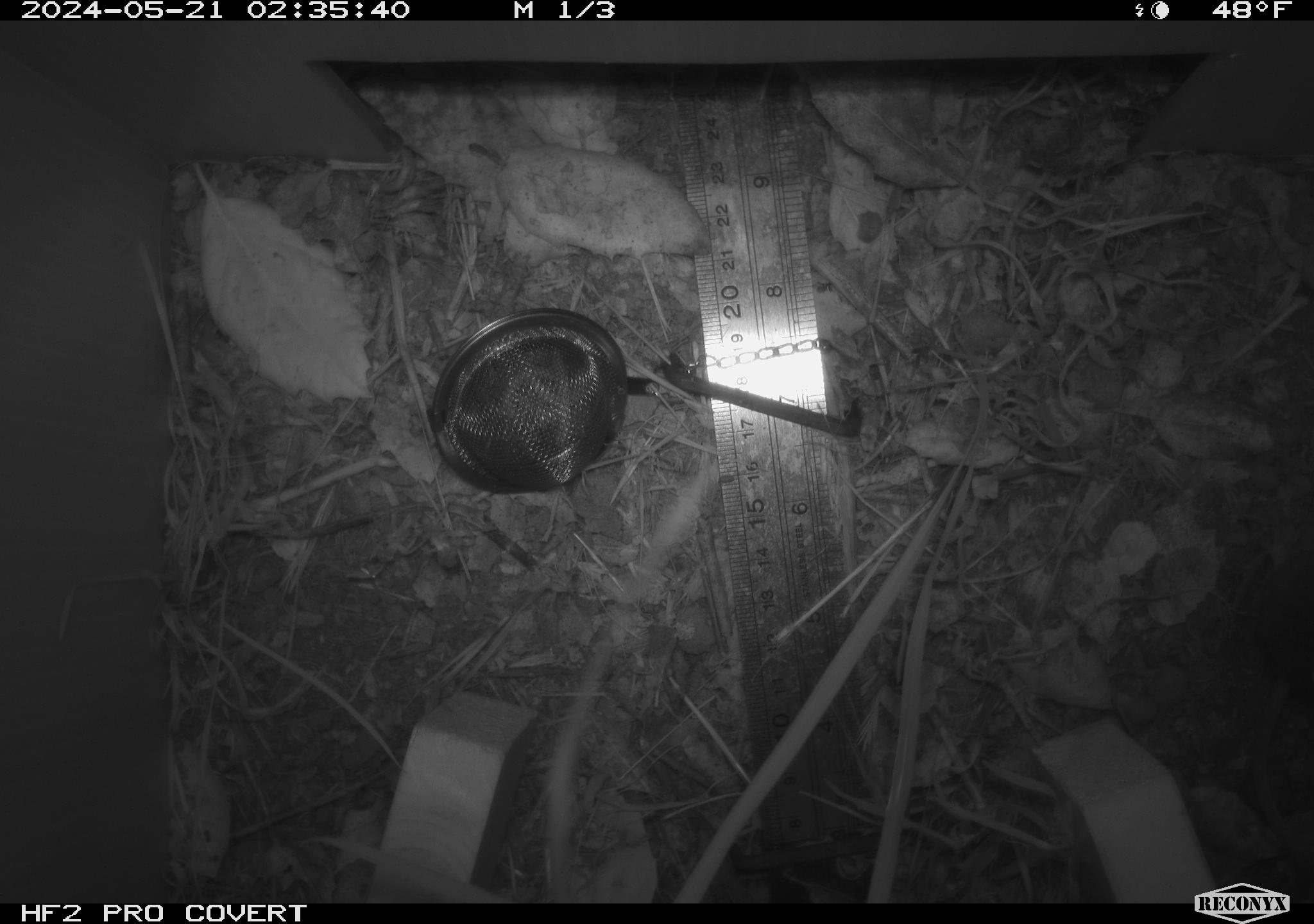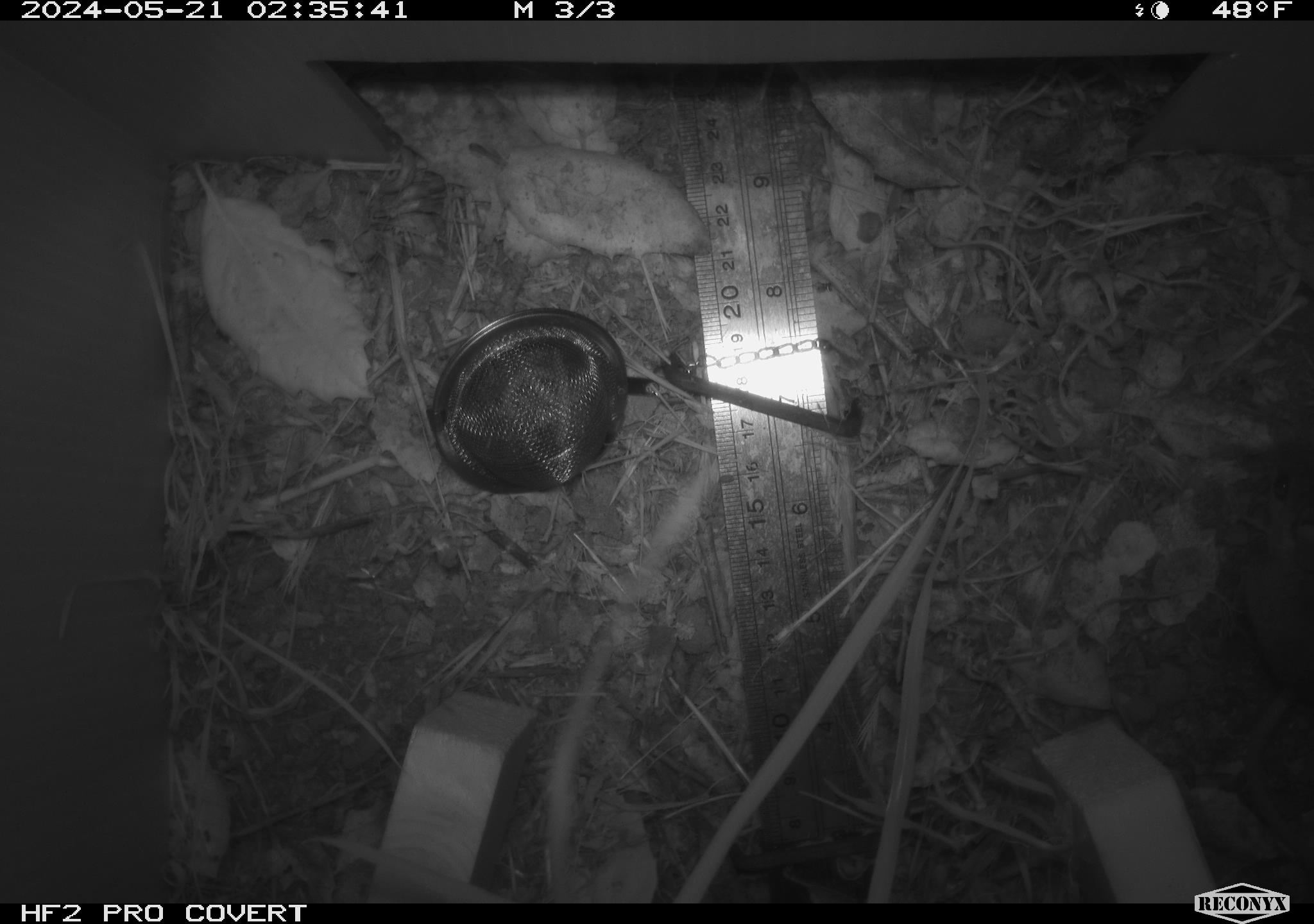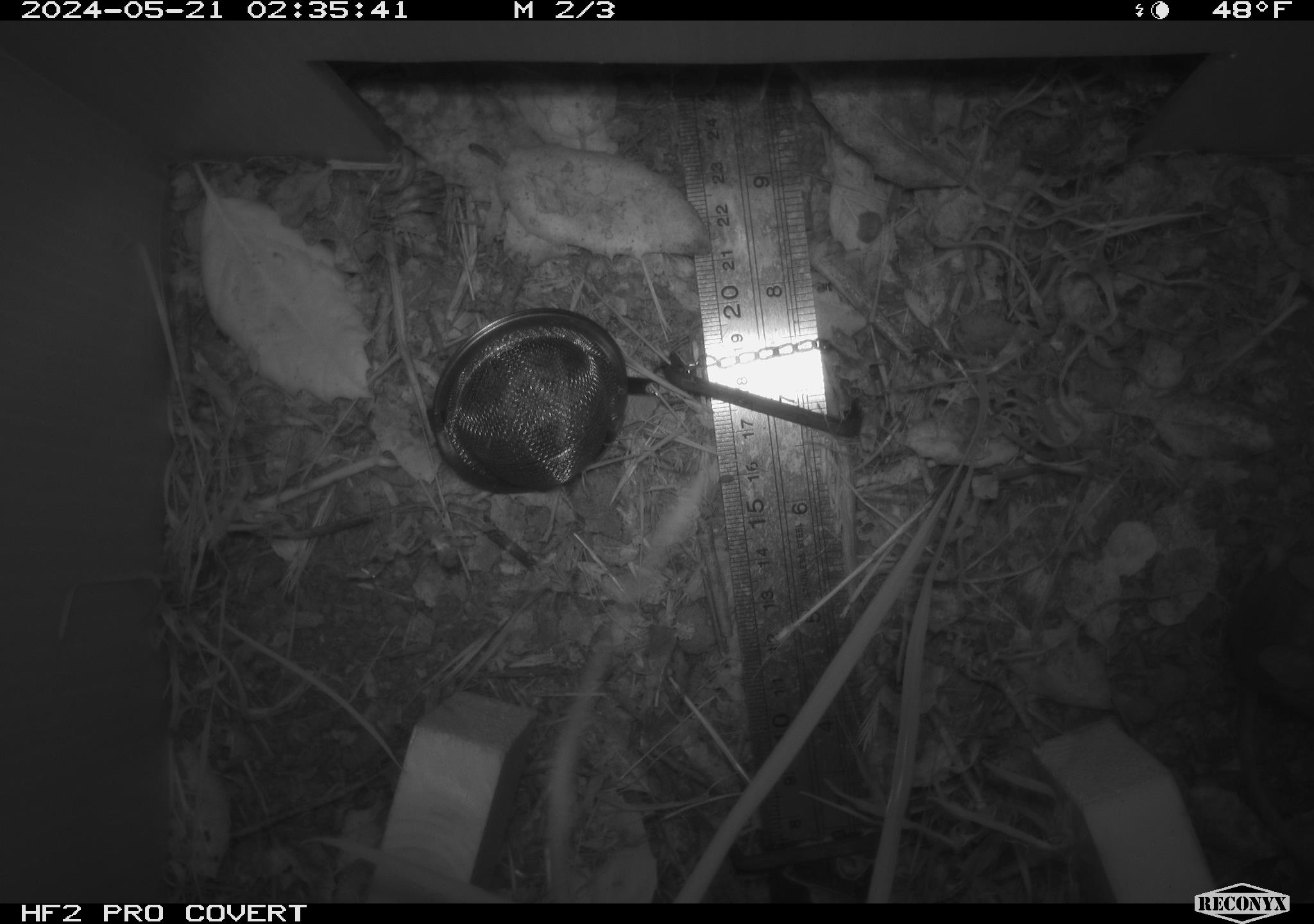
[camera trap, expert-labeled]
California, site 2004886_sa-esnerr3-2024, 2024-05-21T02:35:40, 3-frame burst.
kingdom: Animalia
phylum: Chordata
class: Mammalia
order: Rodentia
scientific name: Rodentia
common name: rodent